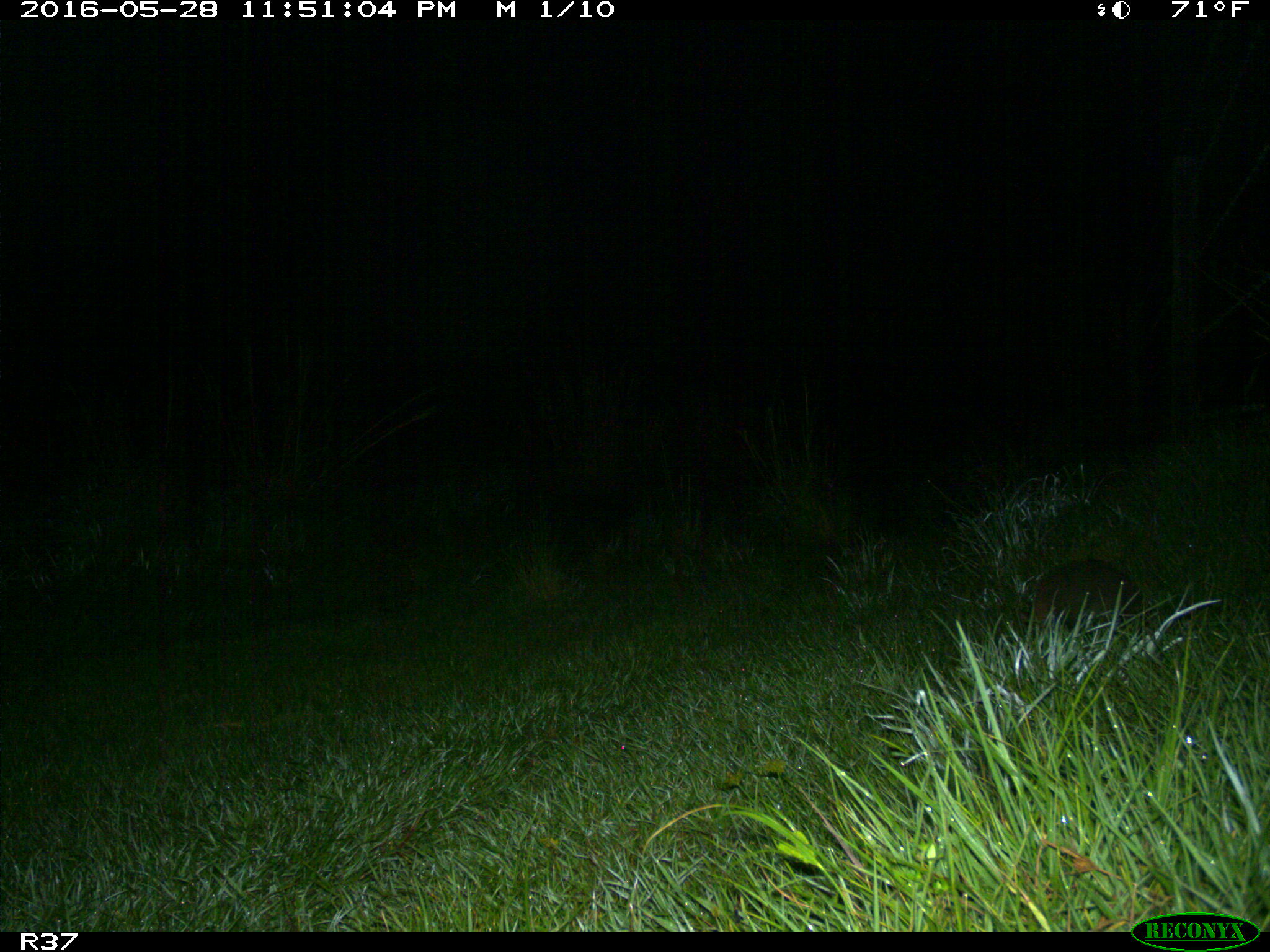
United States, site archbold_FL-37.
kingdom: Animalia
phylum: Chordata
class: Mammalia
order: Cingulata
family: Dasypodidae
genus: Dasypus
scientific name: Dasypus novemcinctus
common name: nine-banded armadillo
Dasypus novemcinctus (nine-banded armadillo).